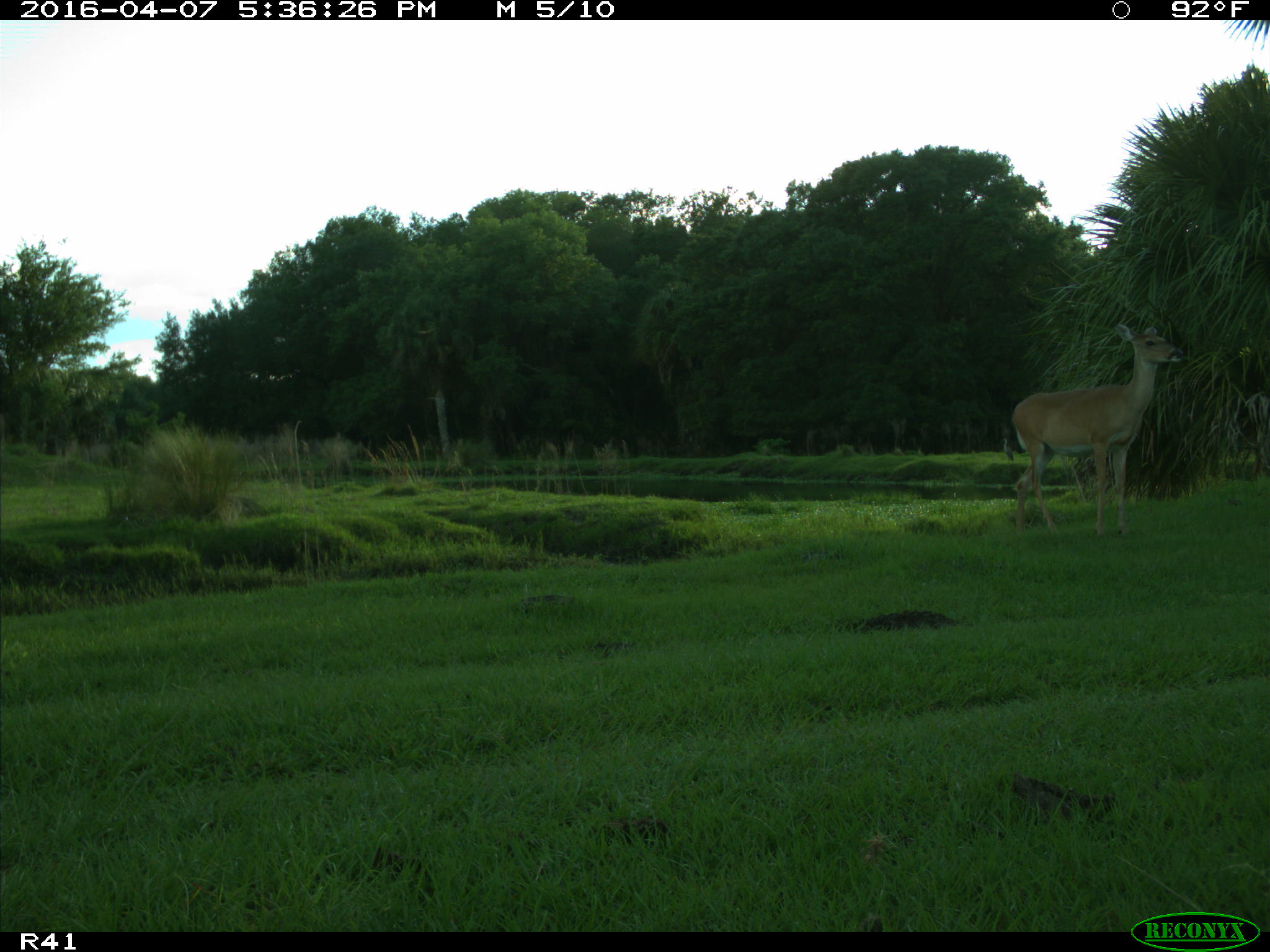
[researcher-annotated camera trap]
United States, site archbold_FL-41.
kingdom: Animalia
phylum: Chordata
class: Mammalia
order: Artiodactyla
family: Cervidae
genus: Odocoileus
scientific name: Odocoileus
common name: deer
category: unidentified deer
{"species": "unidentified deer (deer) (Odocoileus)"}